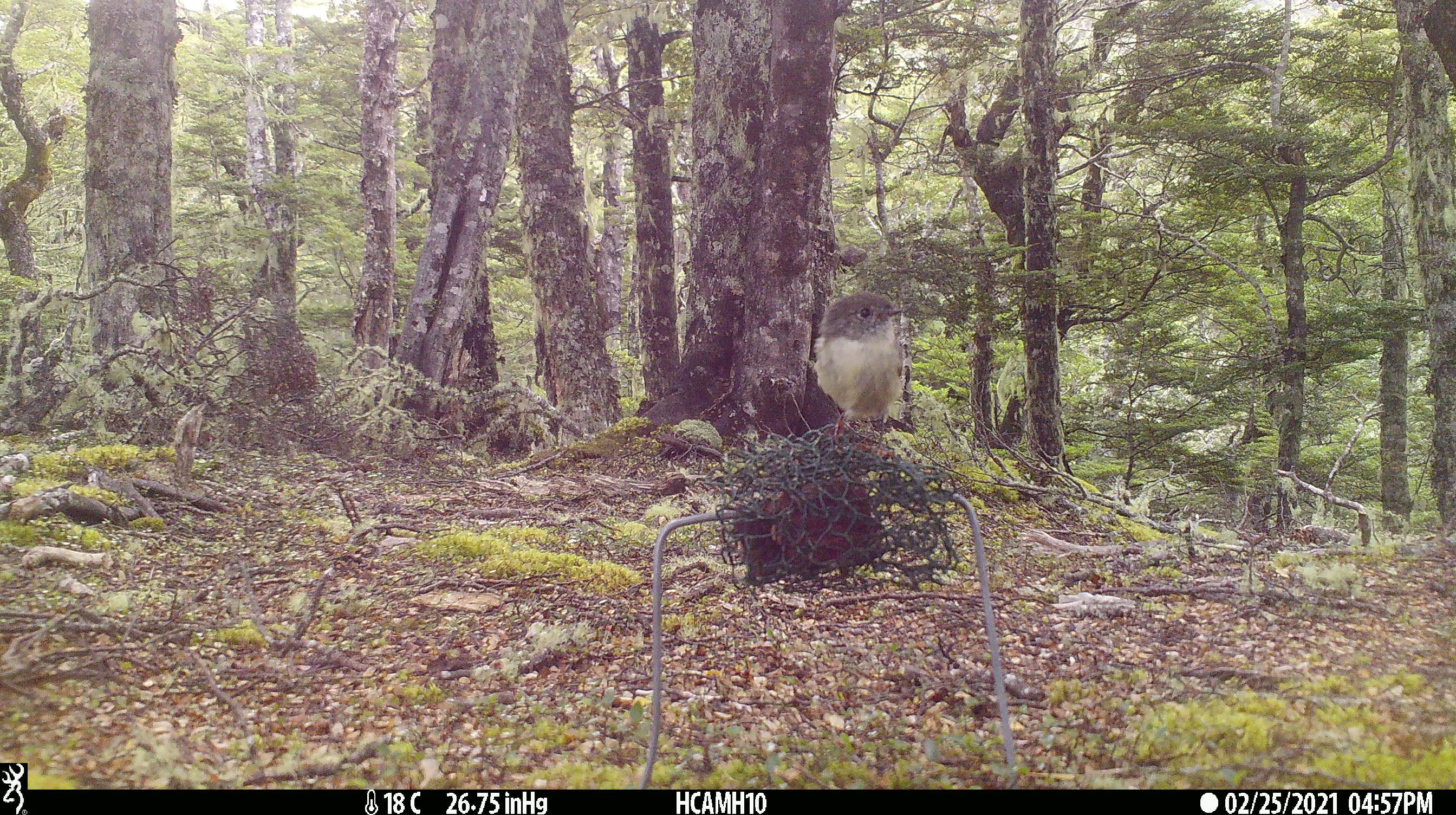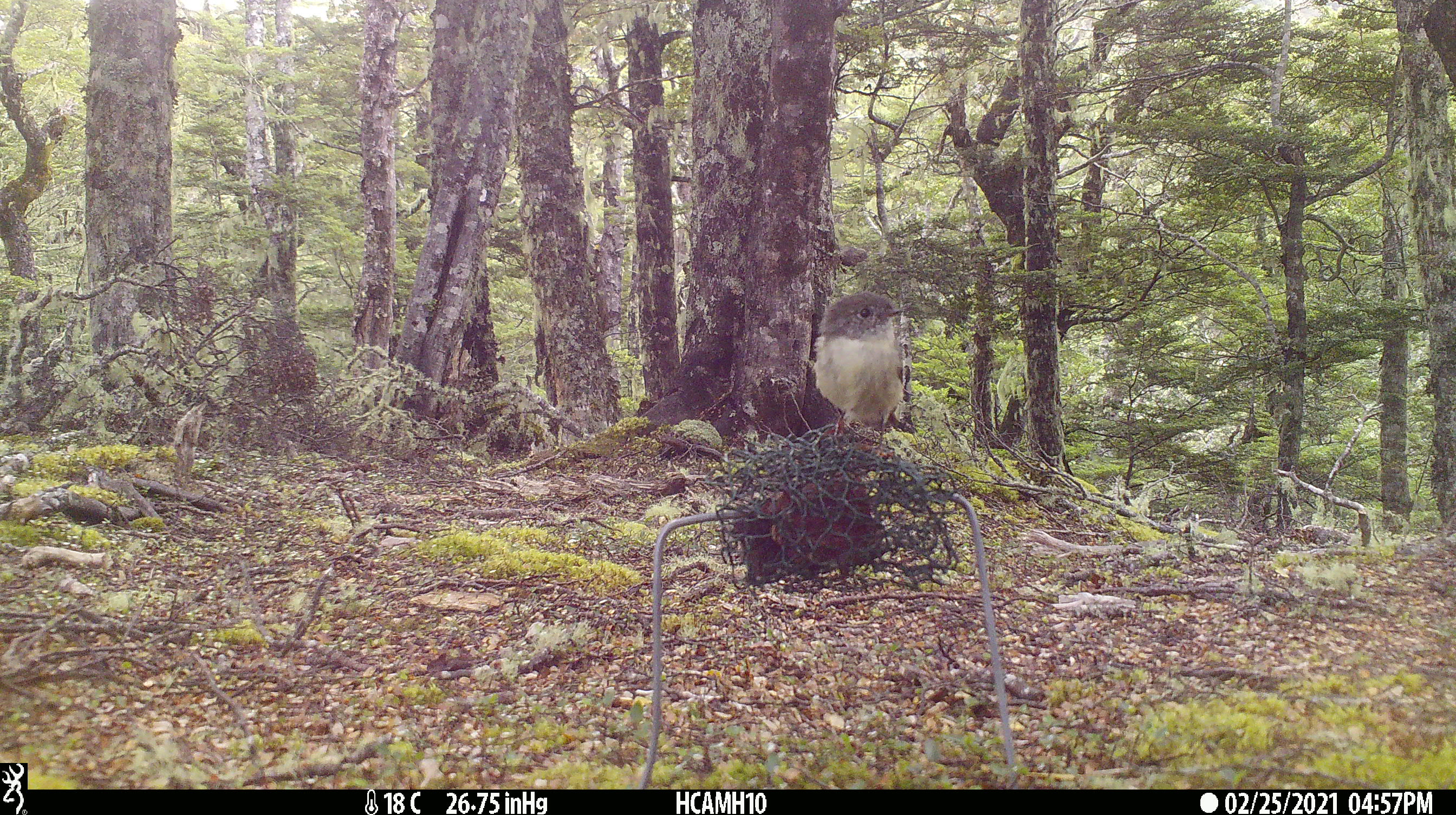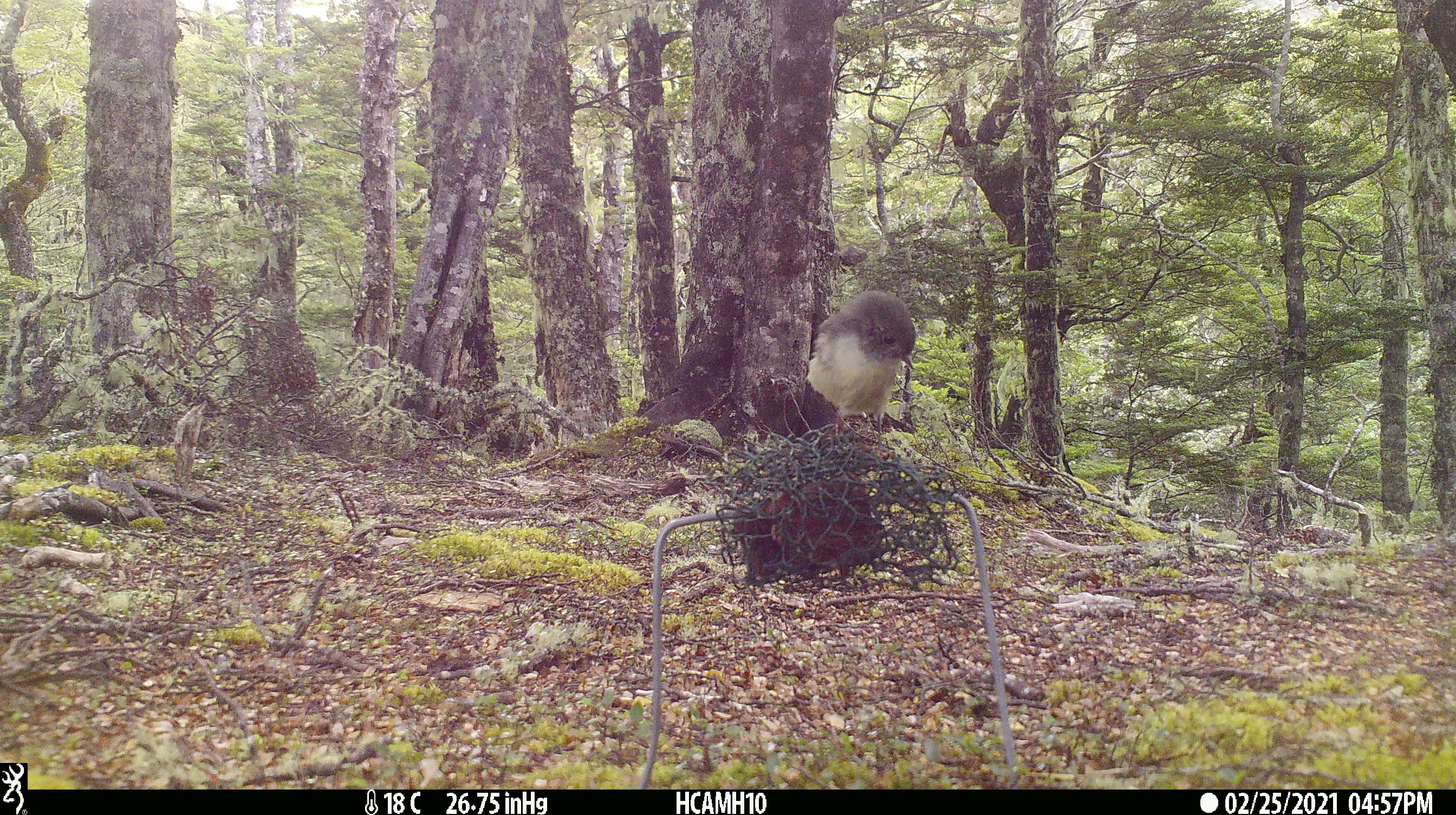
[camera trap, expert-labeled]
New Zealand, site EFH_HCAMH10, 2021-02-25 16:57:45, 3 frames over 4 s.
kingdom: Animalia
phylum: Chordata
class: Aves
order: Passeriformes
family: Petroicidae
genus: Petroica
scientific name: Petroica macrocephala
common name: tomtit